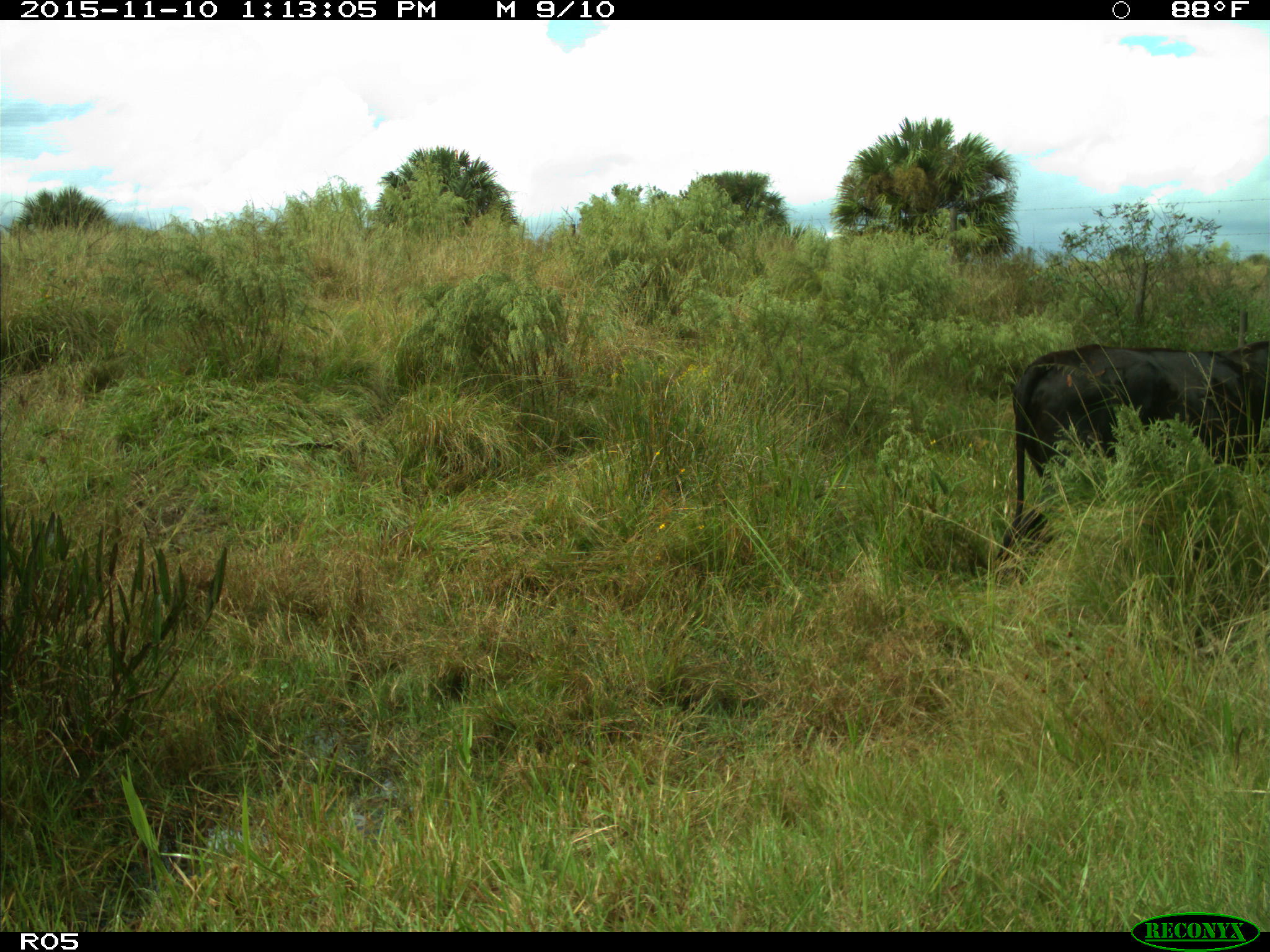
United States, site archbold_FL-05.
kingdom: Animalia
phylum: Chordata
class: Mammalia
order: Artiodactyla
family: Bovidae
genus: Bos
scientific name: Bos taurus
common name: domestic cow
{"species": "Bos taurus (domestic cow)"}